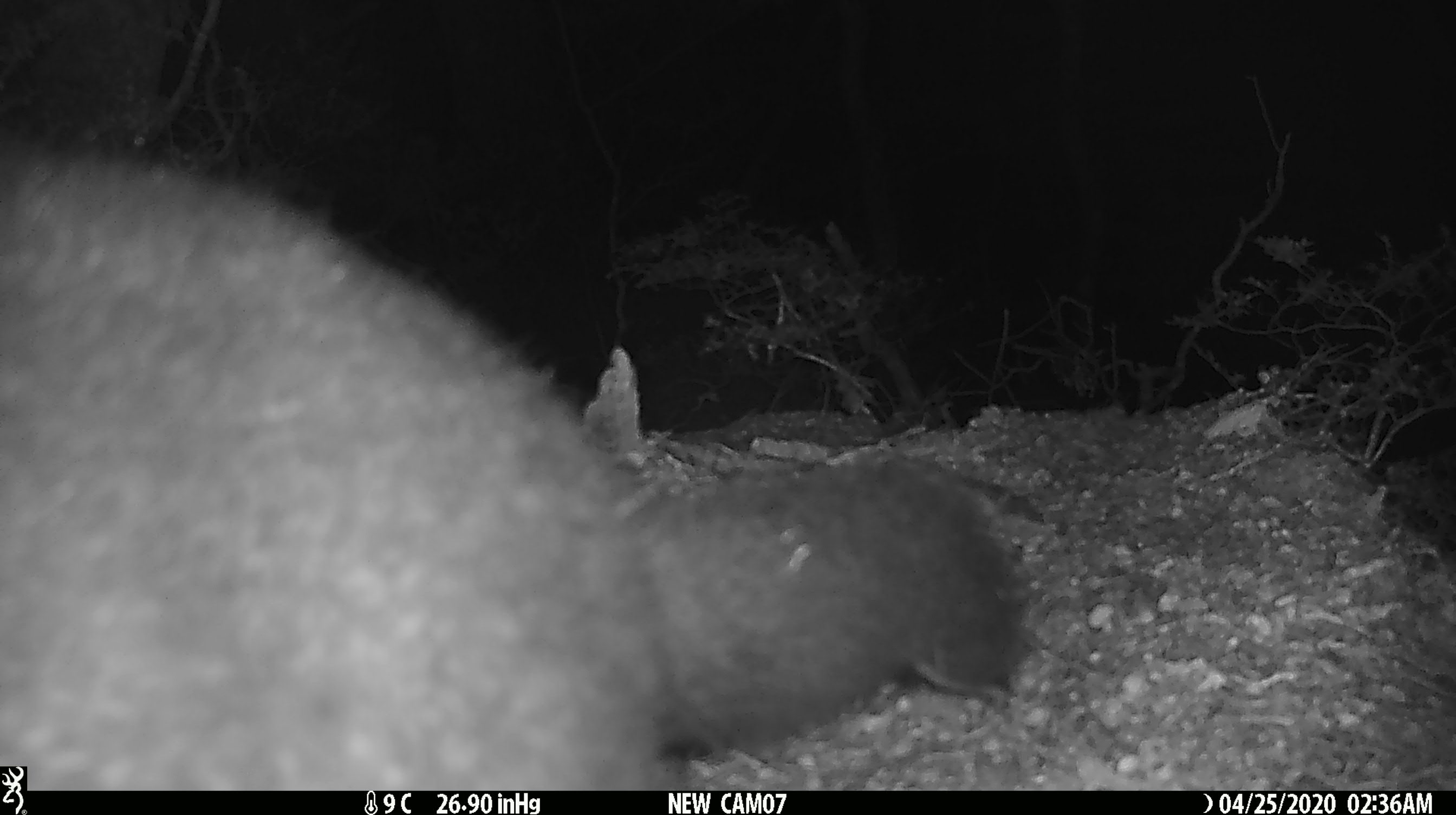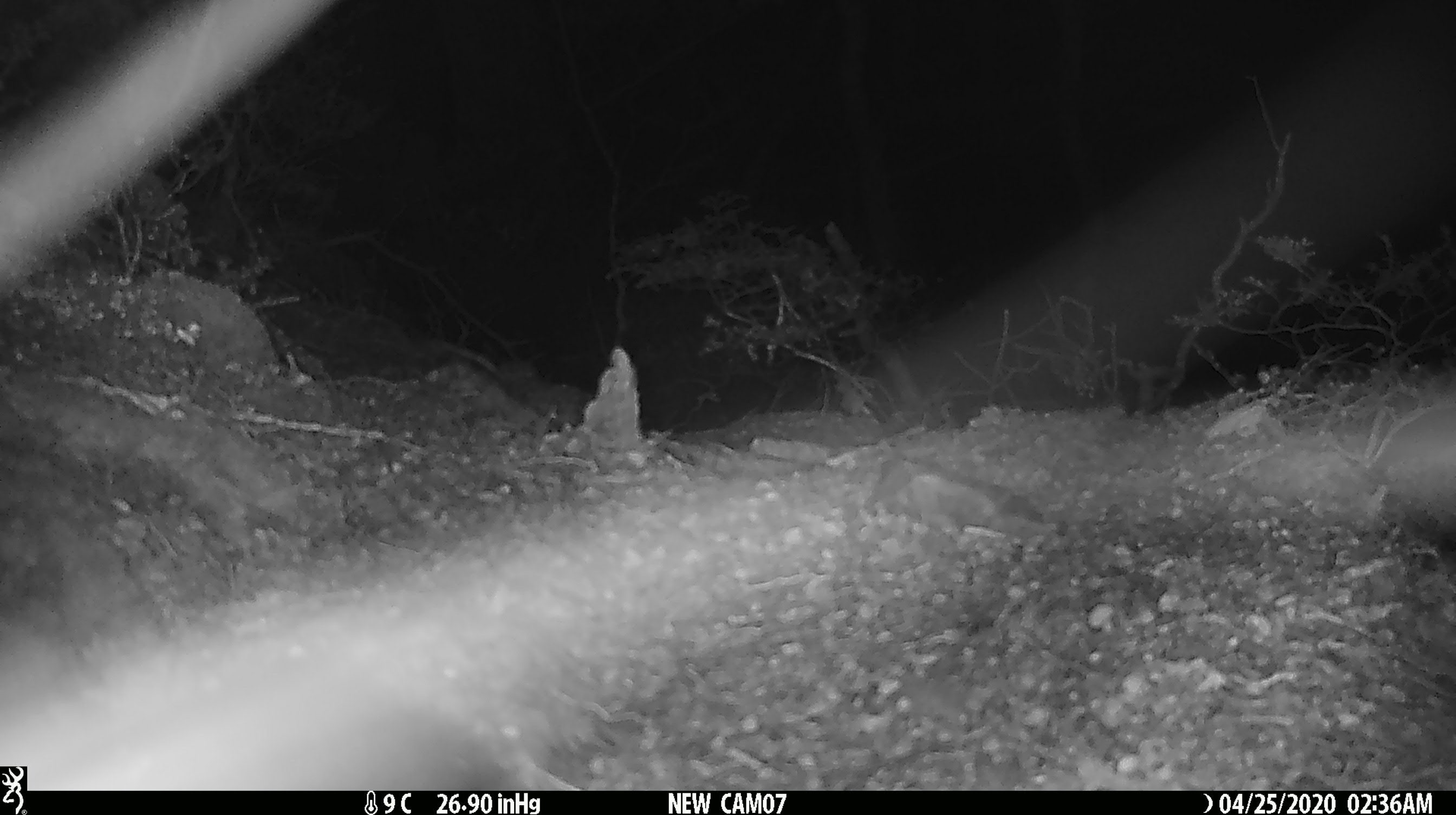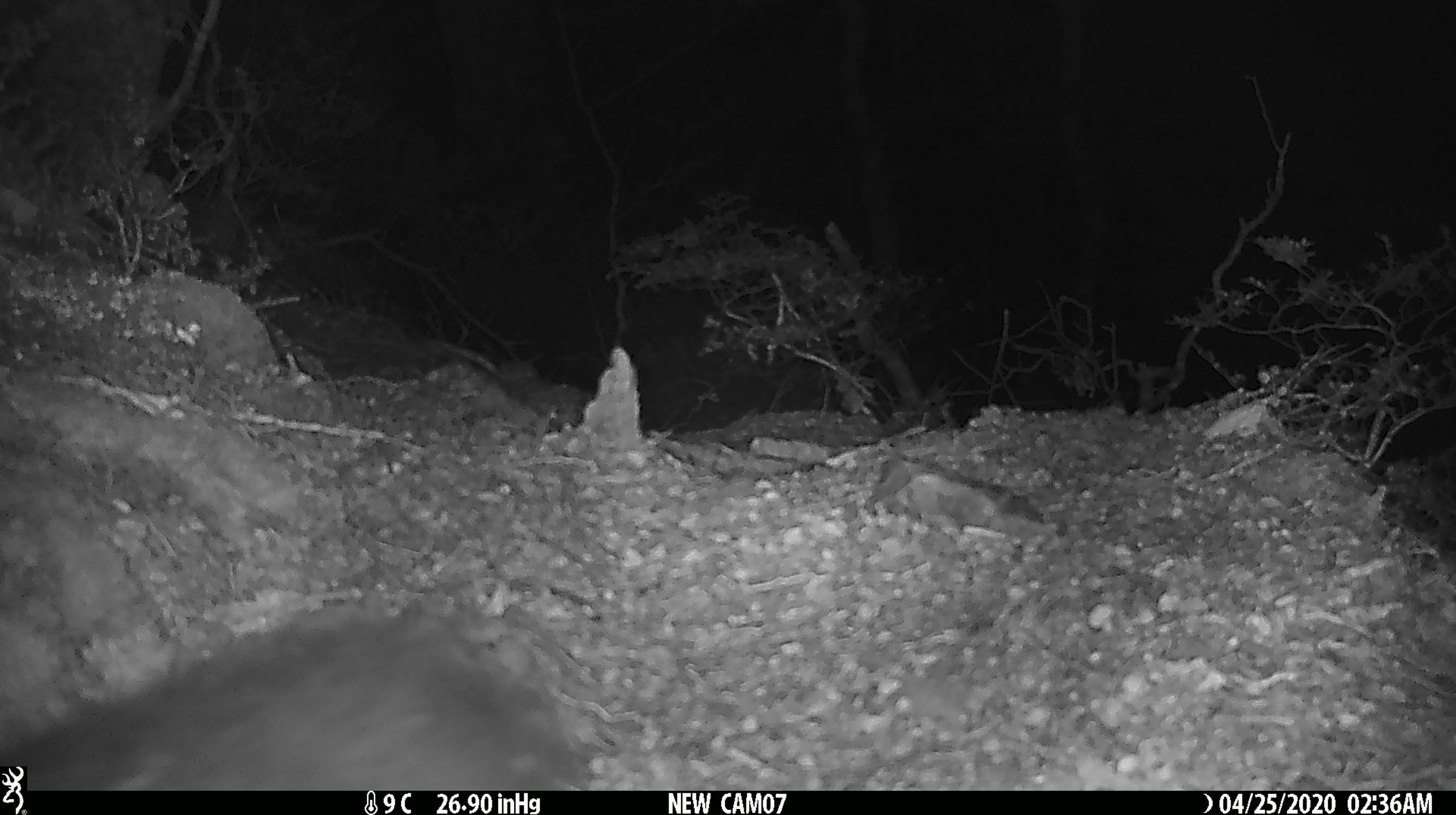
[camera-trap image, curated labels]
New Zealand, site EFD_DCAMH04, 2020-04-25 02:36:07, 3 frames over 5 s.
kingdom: Animalia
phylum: Chordata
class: Mammalia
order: Diprotodontia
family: Phalangeridae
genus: Trichosurus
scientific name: Trichosurus vulpecula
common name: common brushtail possum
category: possum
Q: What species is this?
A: Possum (common brushtail possum) (Trichosurus vulpecula).